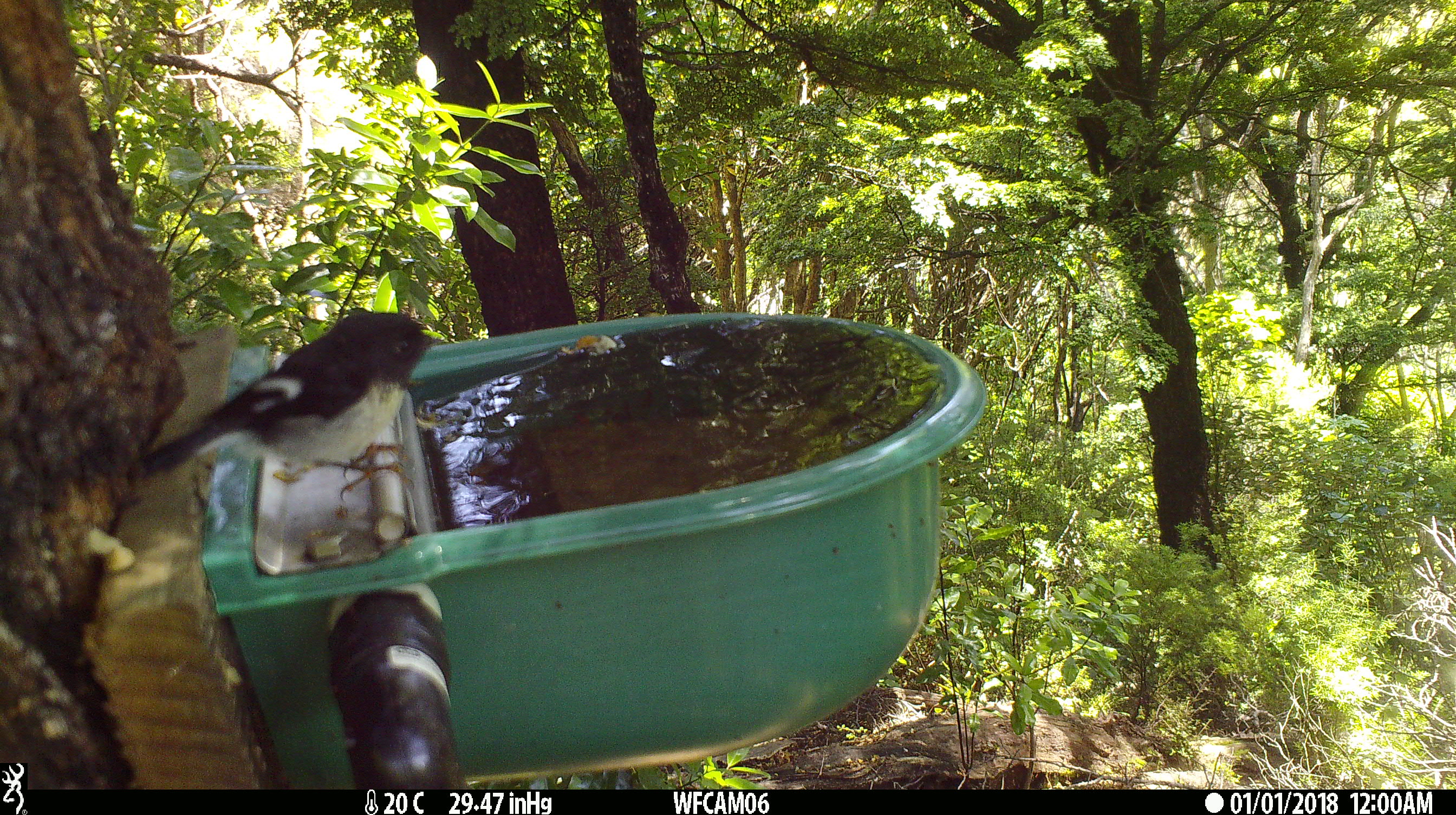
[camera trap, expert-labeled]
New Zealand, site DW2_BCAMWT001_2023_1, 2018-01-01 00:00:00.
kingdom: Animalia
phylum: Chordata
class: Aves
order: Passeriformes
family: Petroicidae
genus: Petroica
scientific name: Petroica macrocephala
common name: tomtit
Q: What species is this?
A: Tomtit (Petroica macrocephala).